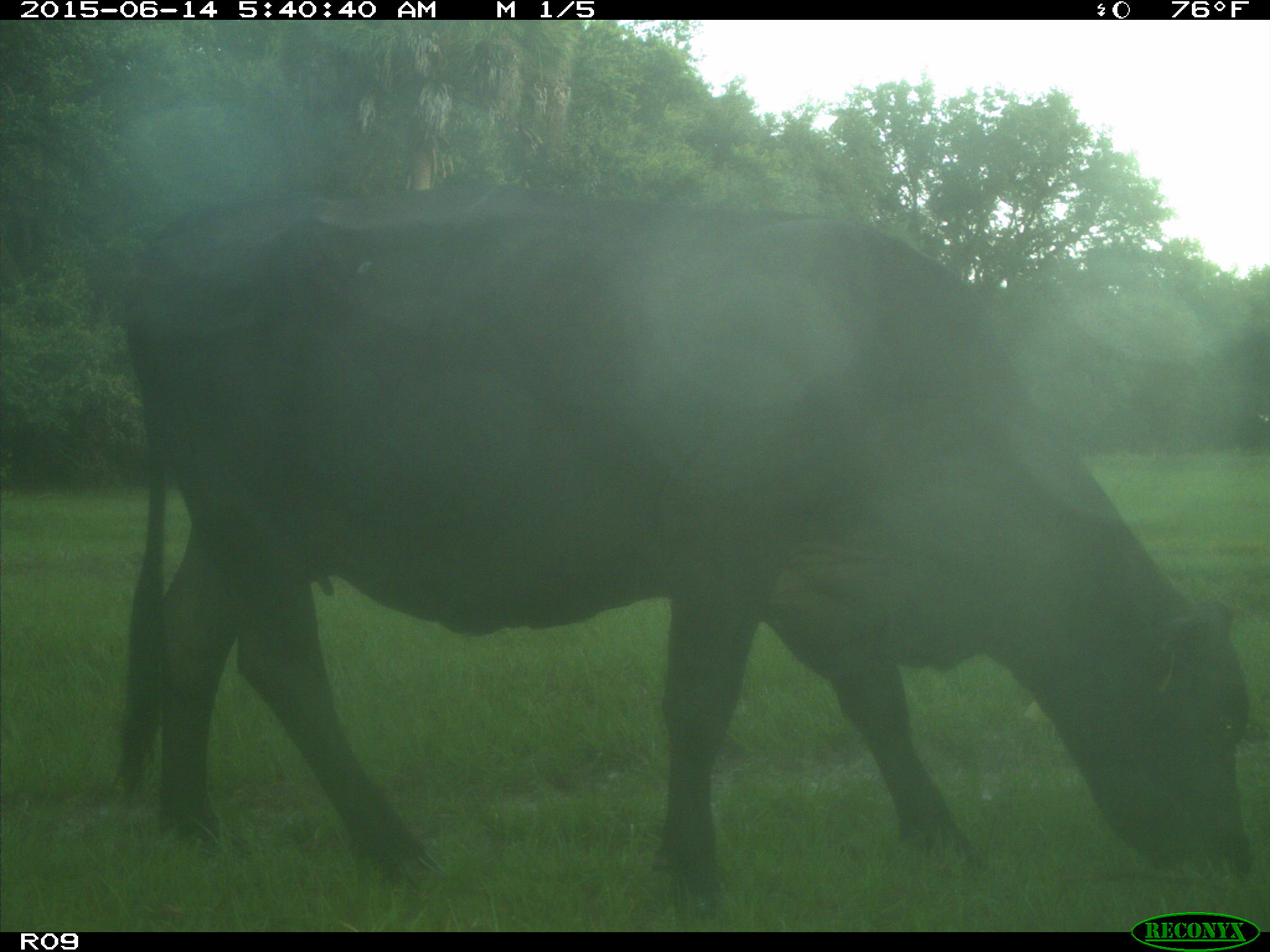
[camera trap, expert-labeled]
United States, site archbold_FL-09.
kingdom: Animalia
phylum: Chordata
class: Mammalia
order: Artiodactyla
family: Bovidae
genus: Bos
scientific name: Bos taurus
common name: domestic cow